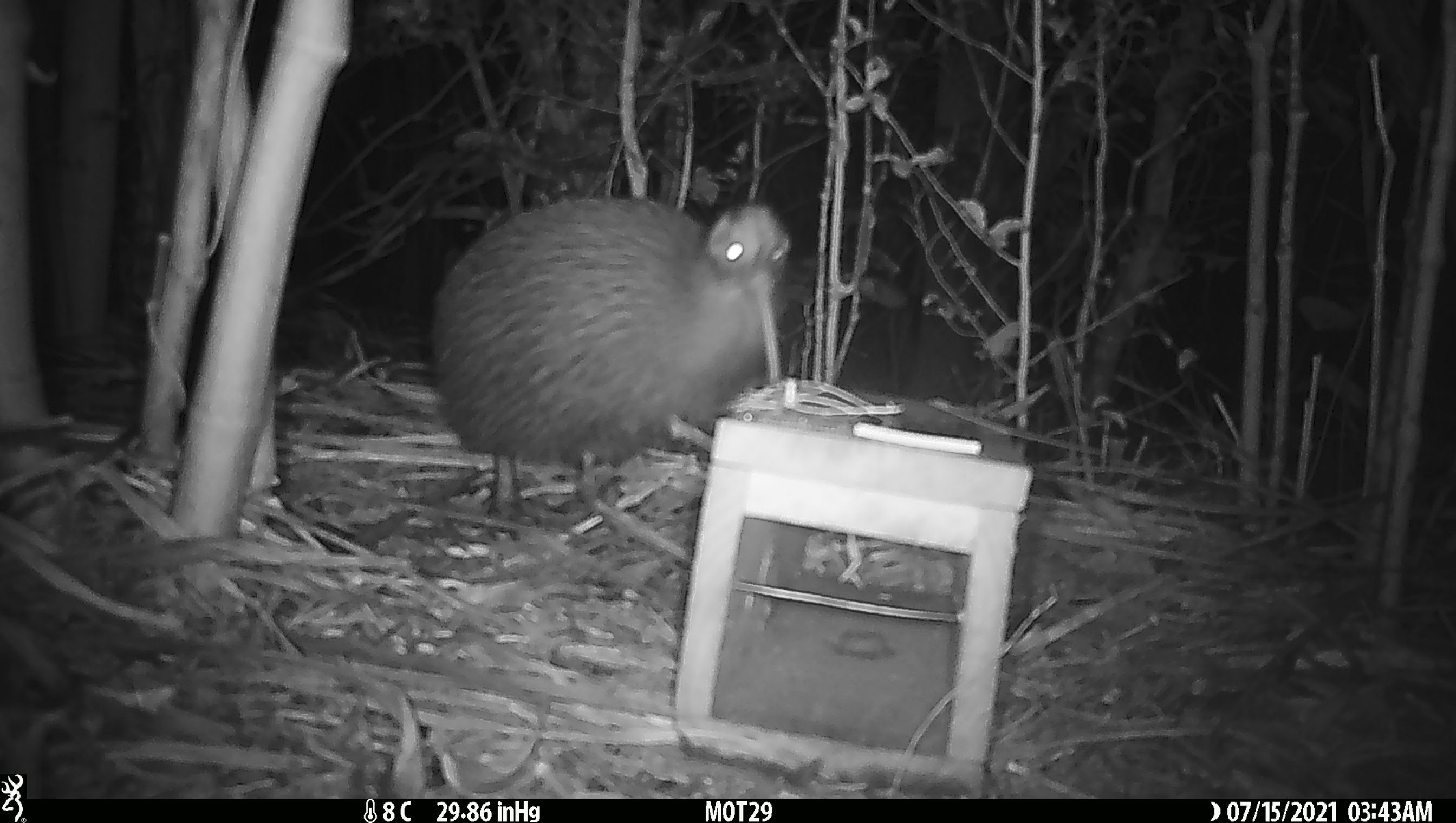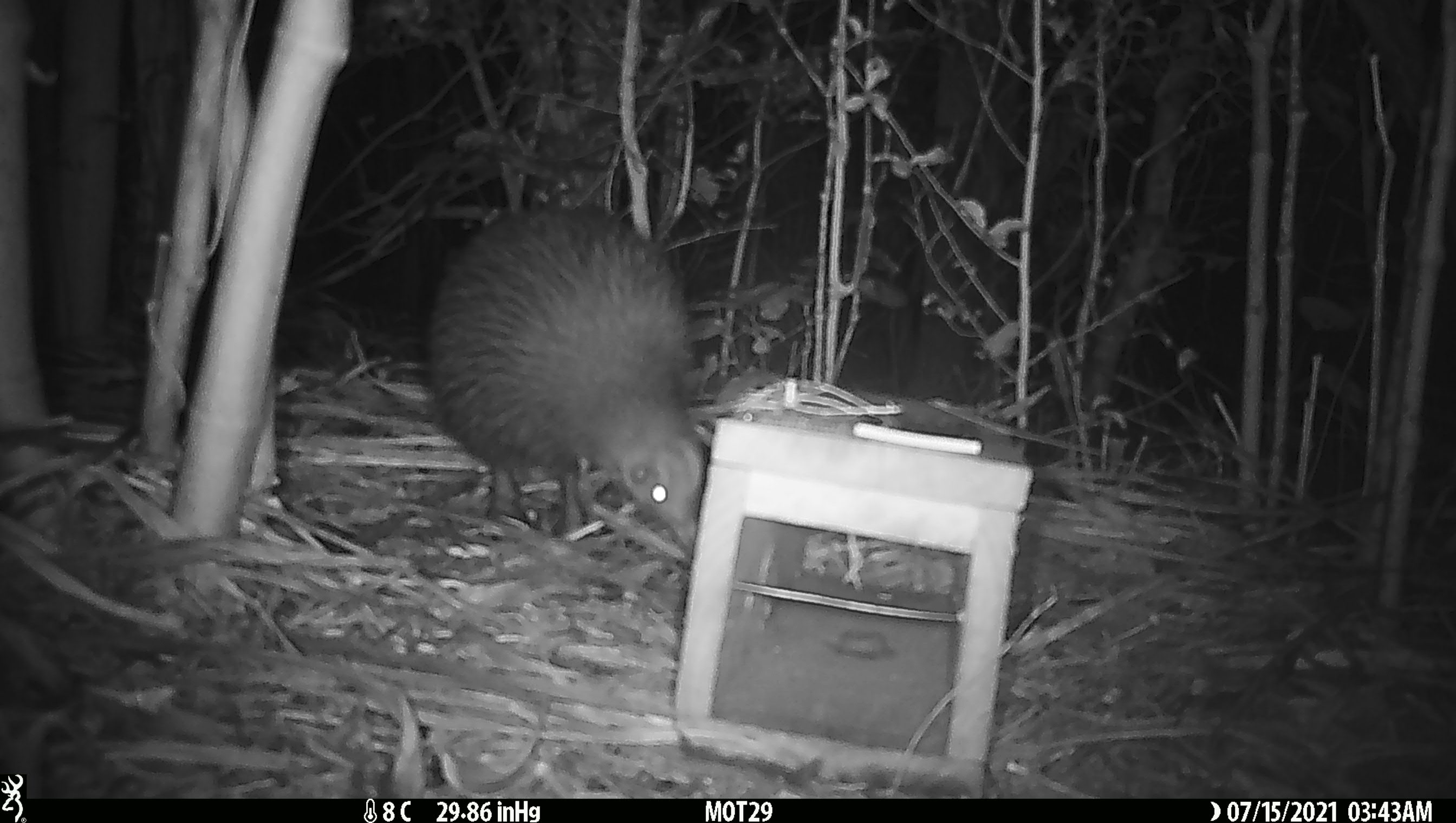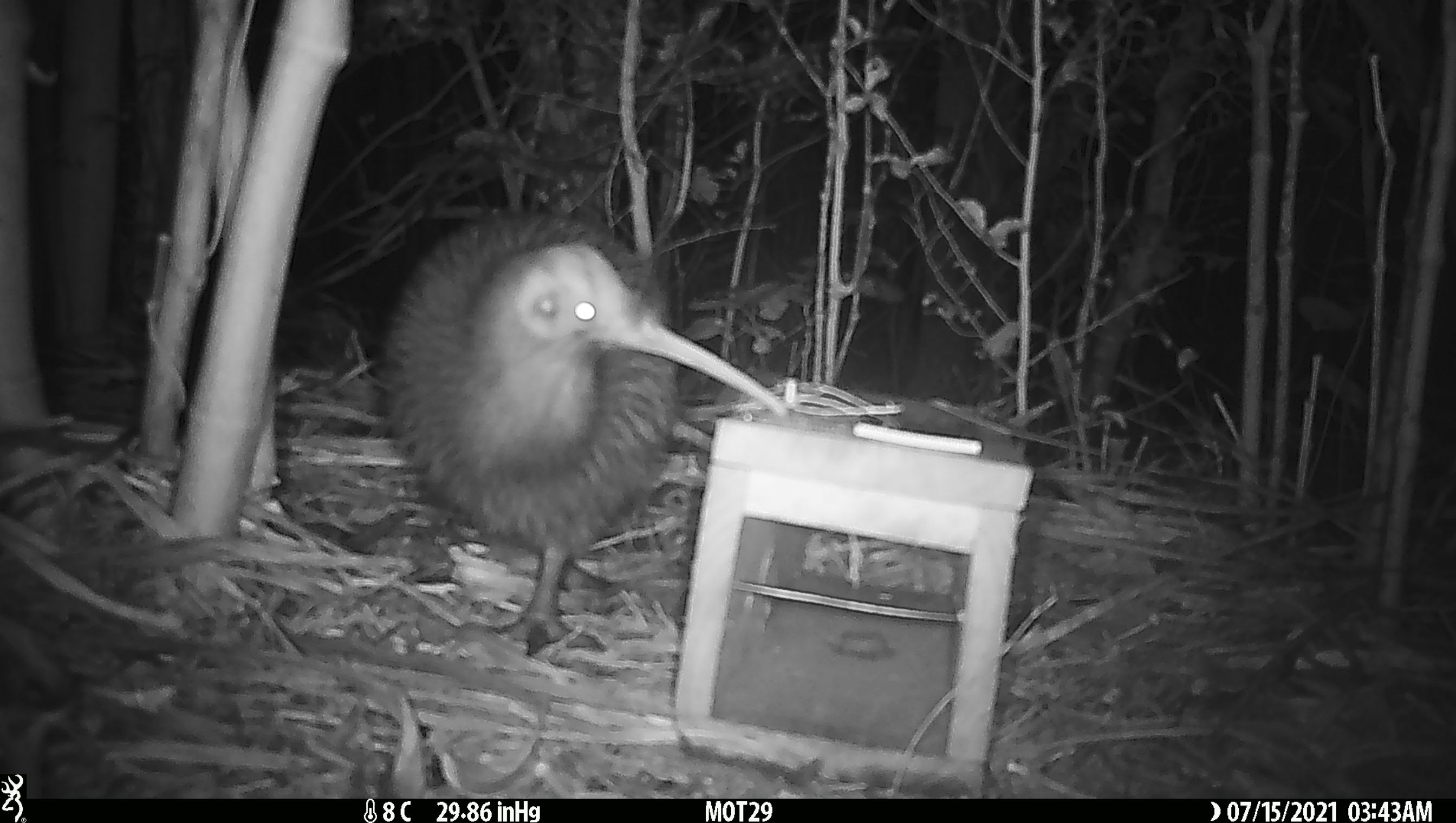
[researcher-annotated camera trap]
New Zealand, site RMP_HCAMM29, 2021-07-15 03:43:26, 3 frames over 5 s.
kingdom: Animalia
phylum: Chordata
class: Aves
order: Apterygiformes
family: Apterygidae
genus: Apteryx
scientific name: Apteryx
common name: kiwi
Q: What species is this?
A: Kiwi (Apteryx).